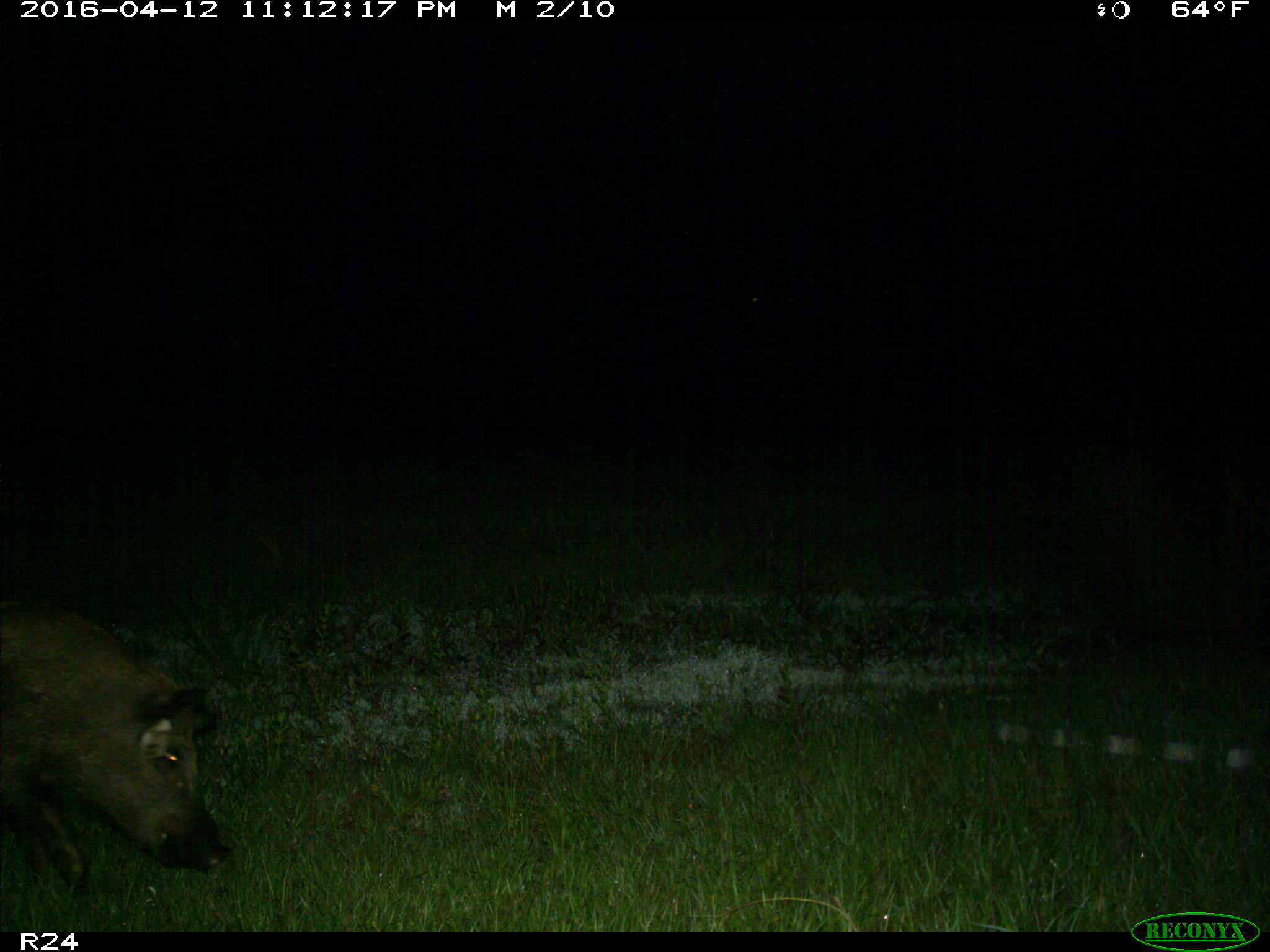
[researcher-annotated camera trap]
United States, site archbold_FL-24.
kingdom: Animalia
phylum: Chordata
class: Mammalia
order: Artiodactyla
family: Suidae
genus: Sus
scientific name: Sus scrofa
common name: wild boar